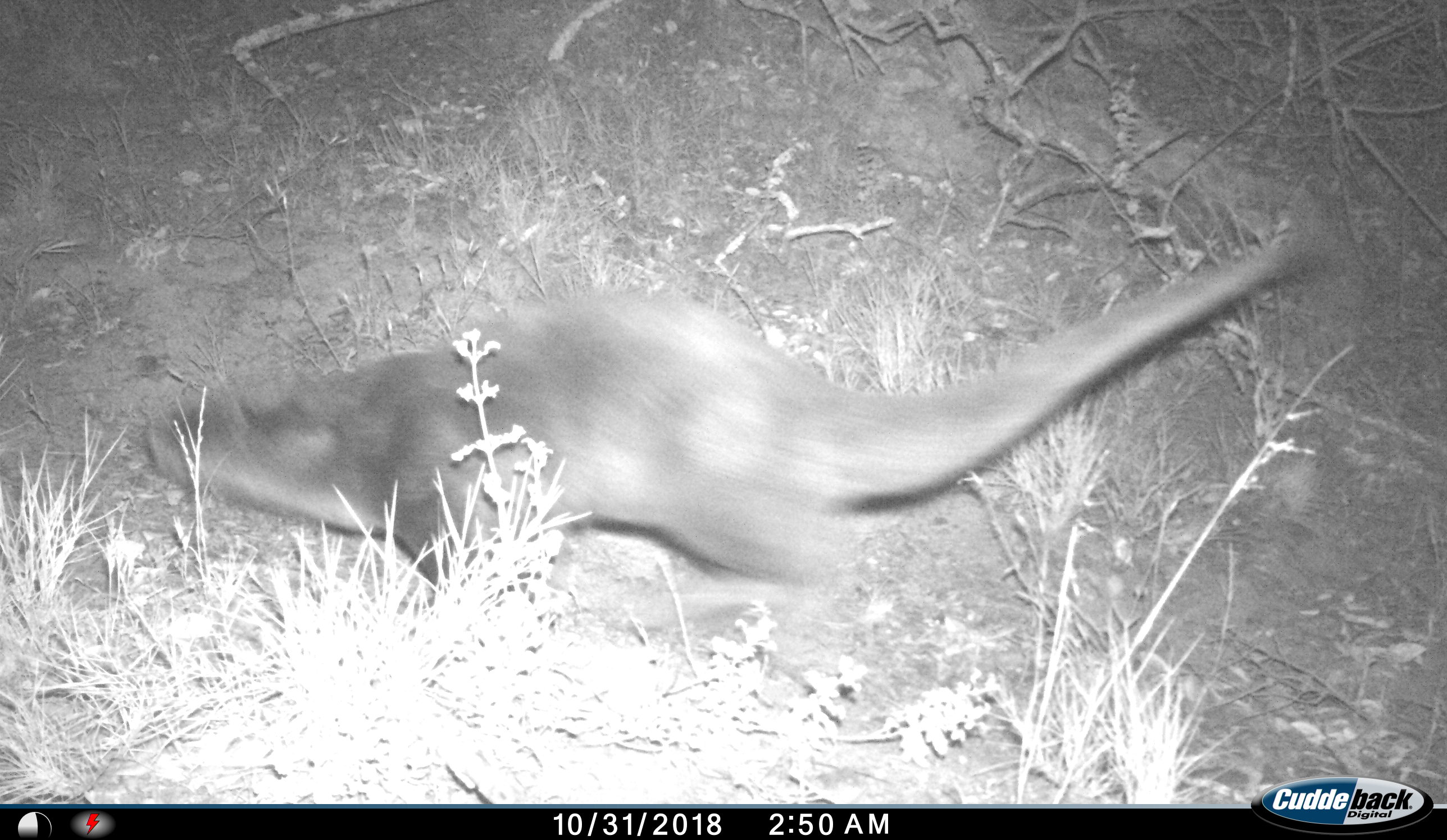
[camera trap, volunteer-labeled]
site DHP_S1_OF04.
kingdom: Animalia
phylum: Chordata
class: Mammalia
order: Carnivora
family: Mustelidae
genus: Aonyx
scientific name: Aonyx capensis capensis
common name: cape clawless otter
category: ottercapeclawless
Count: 1.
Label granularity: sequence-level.